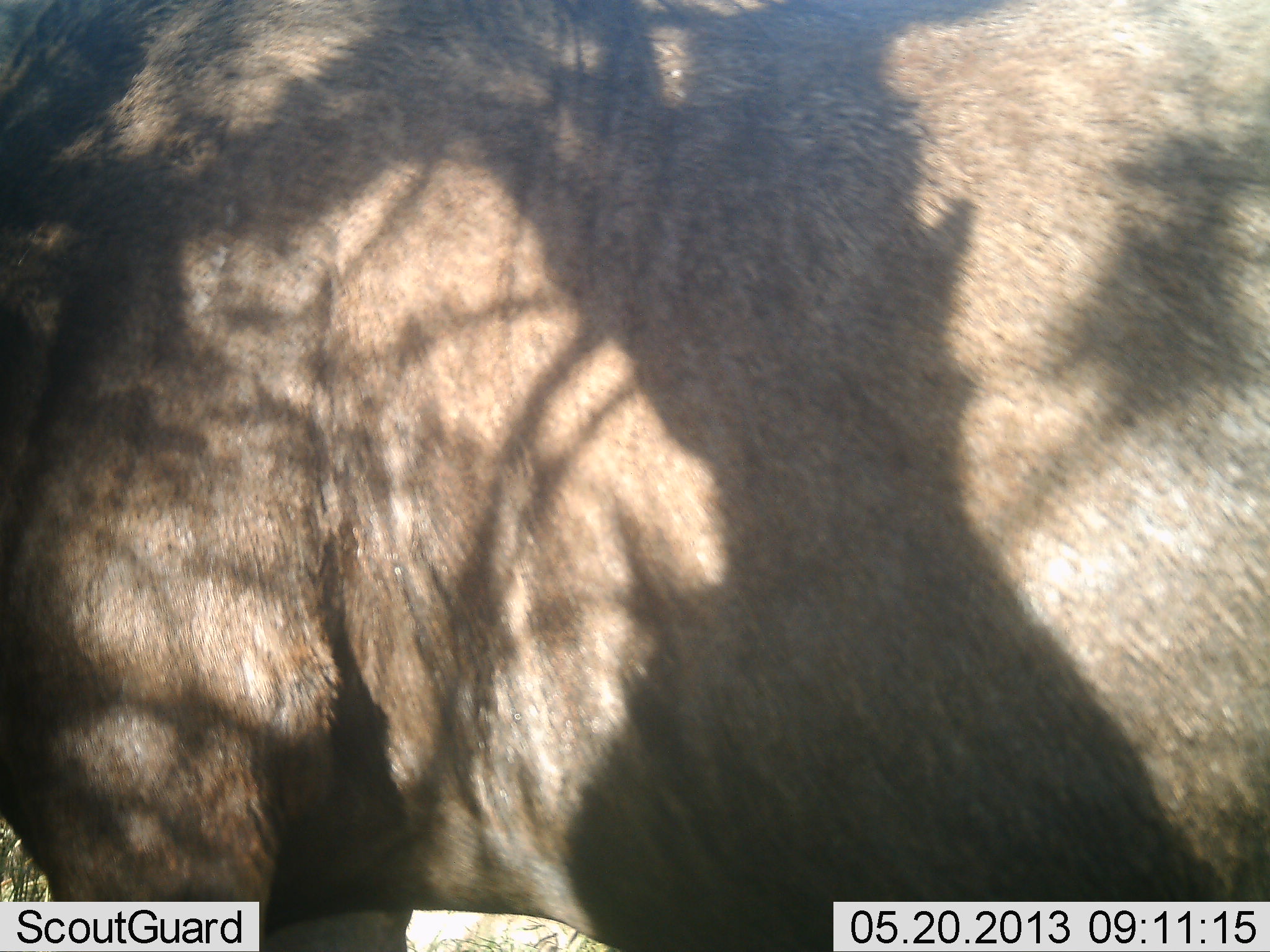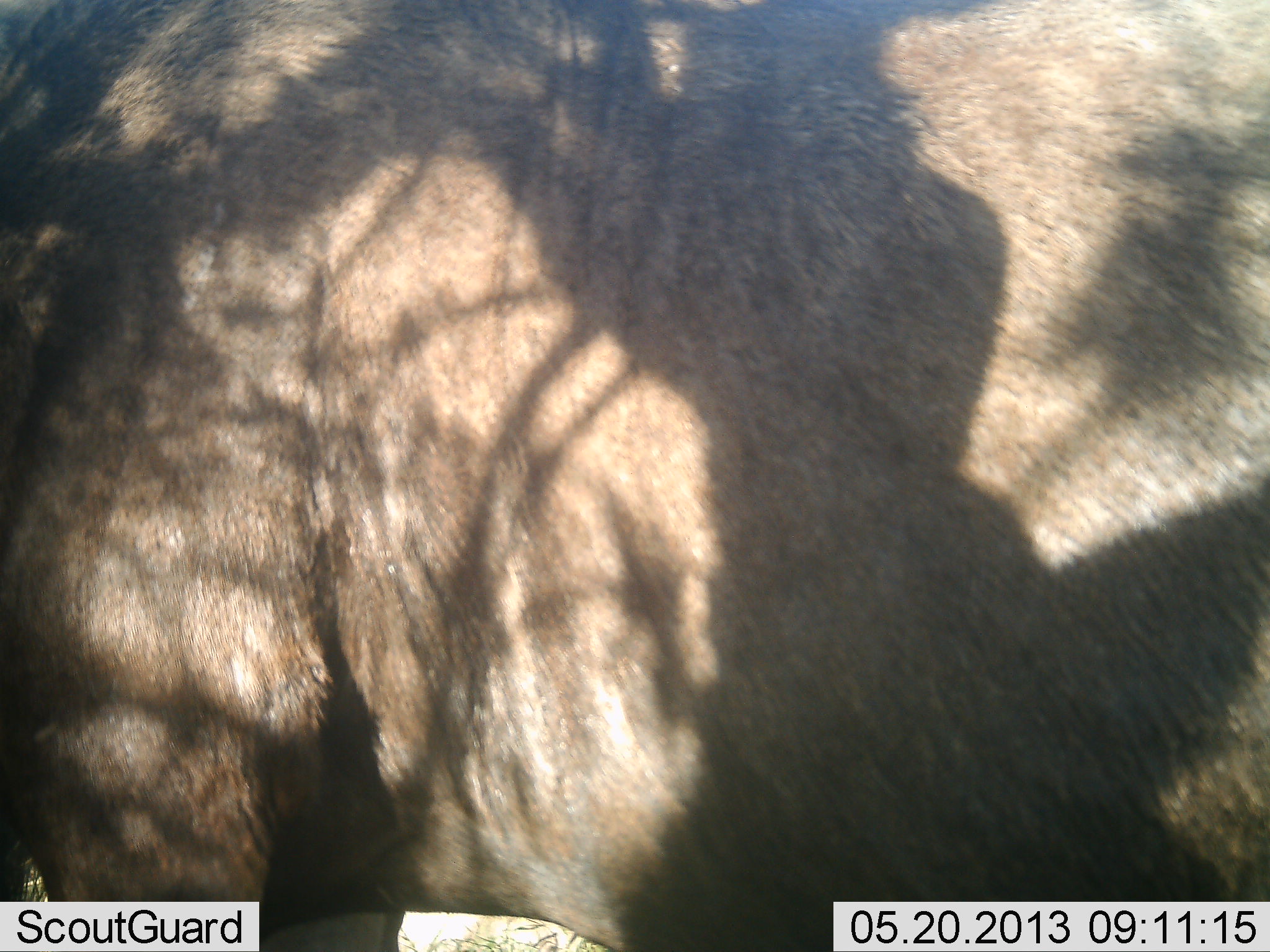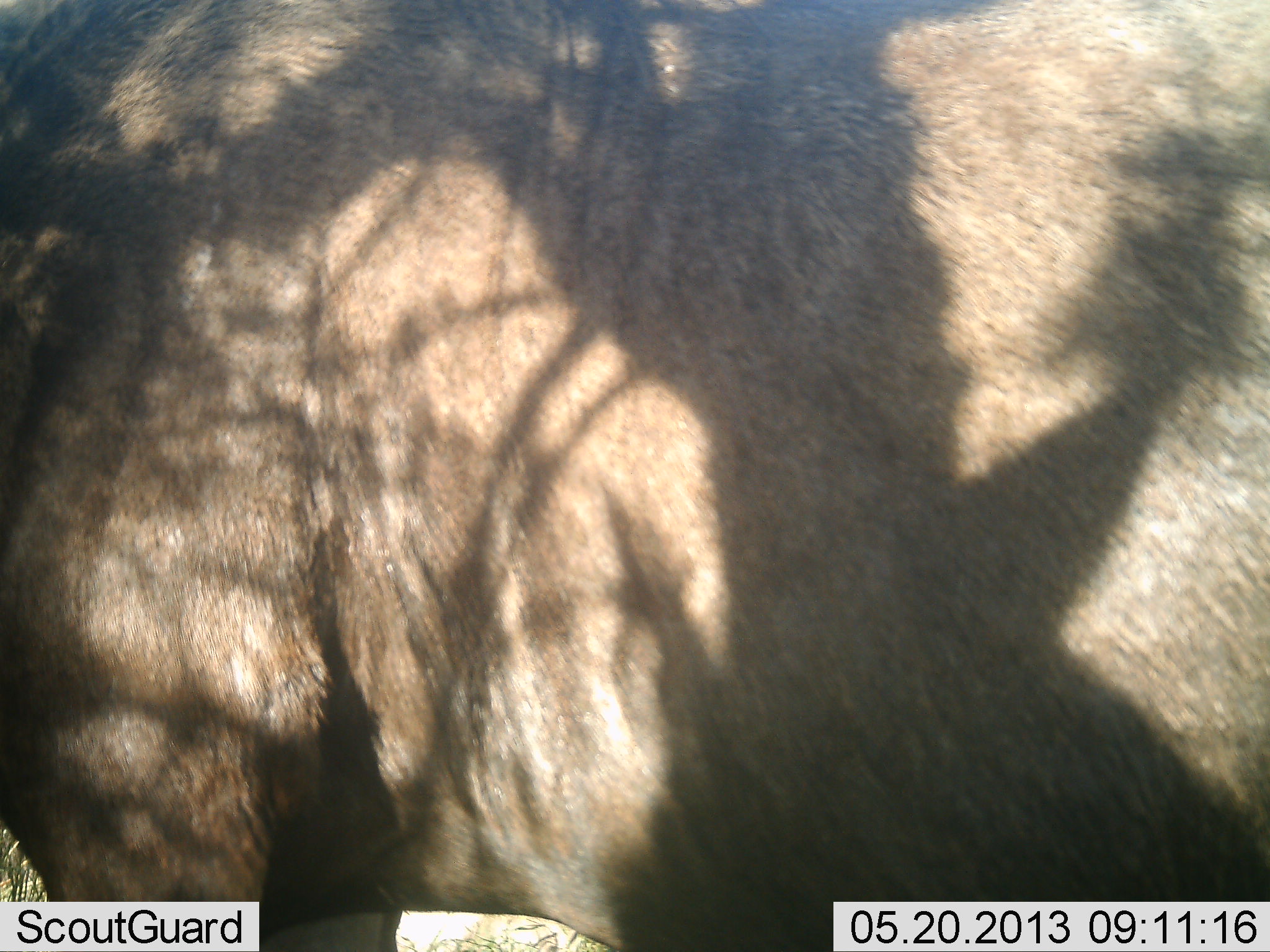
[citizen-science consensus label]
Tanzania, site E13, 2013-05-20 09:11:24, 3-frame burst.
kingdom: Animalia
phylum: Chordata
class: Mammalia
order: Artiodactyla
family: Bovidae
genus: Connochaetes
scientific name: Connochaetes taurinus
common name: blue wildebeest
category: wildebeest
Wildebeest (blue wildebeest) (Connochaetes taurinus), count 1. Behavior (volunteer vote fractions): standing 100%, resting 0%, moving 0%, interacting 0%. Young present (vote fraction): 0%. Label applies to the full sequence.